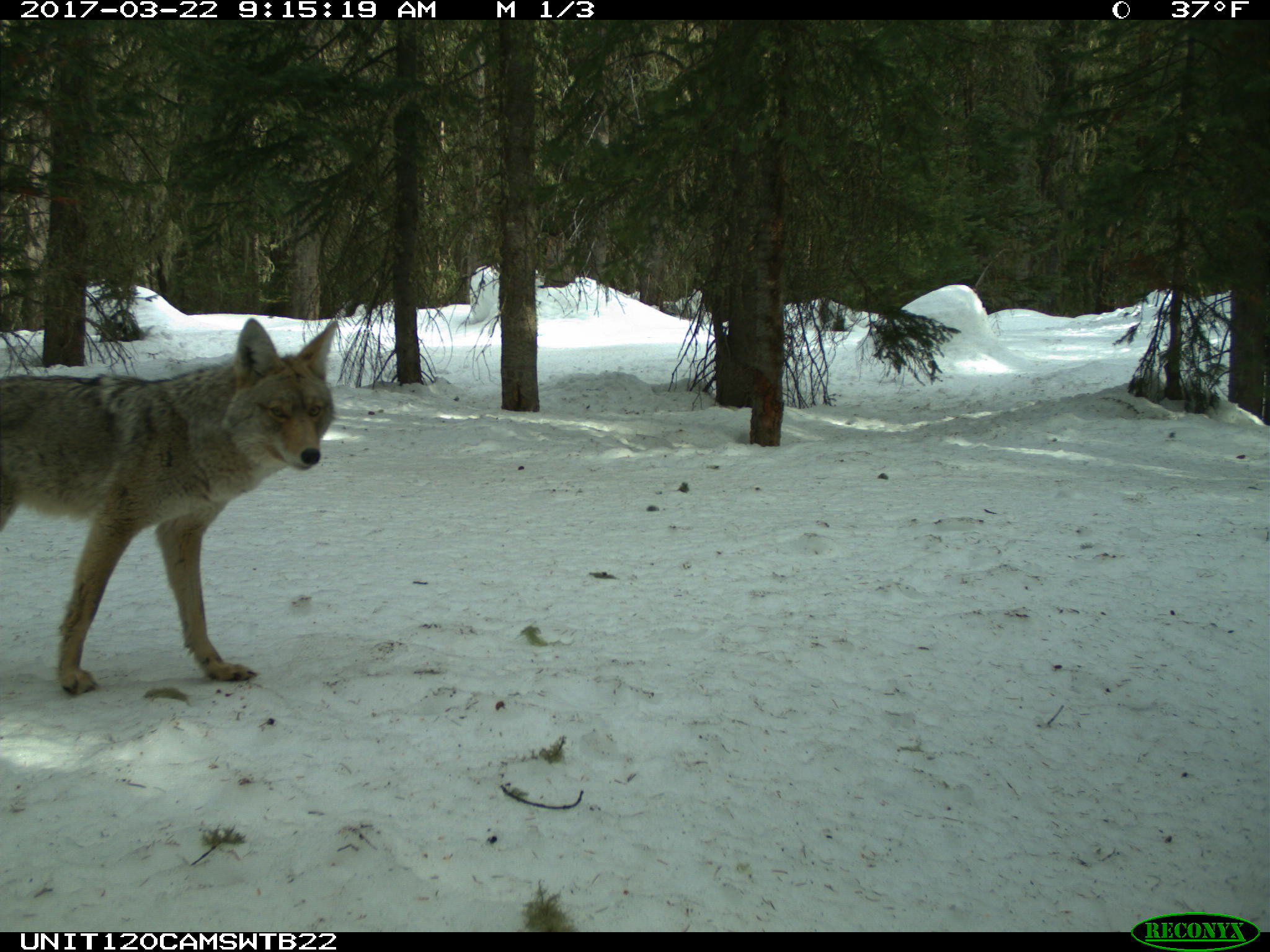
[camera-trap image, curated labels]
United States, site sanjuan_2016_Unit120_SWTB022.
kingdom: Animalia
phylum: Chordata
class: Mammalia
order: Carnivora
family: Canidae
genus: Canis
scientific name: Canis latrans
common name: coyote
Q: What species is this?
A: Canis latrans (coyote).